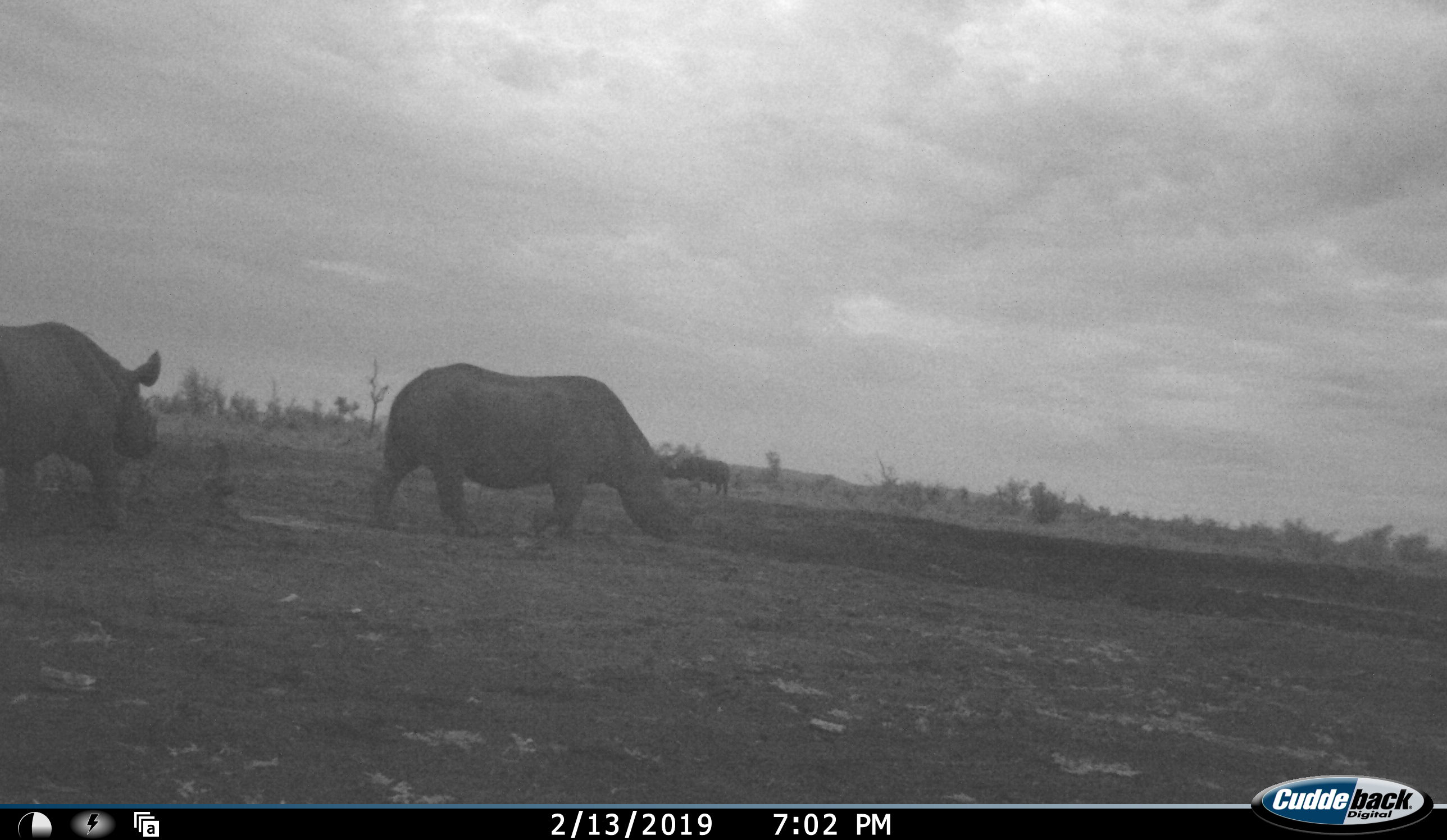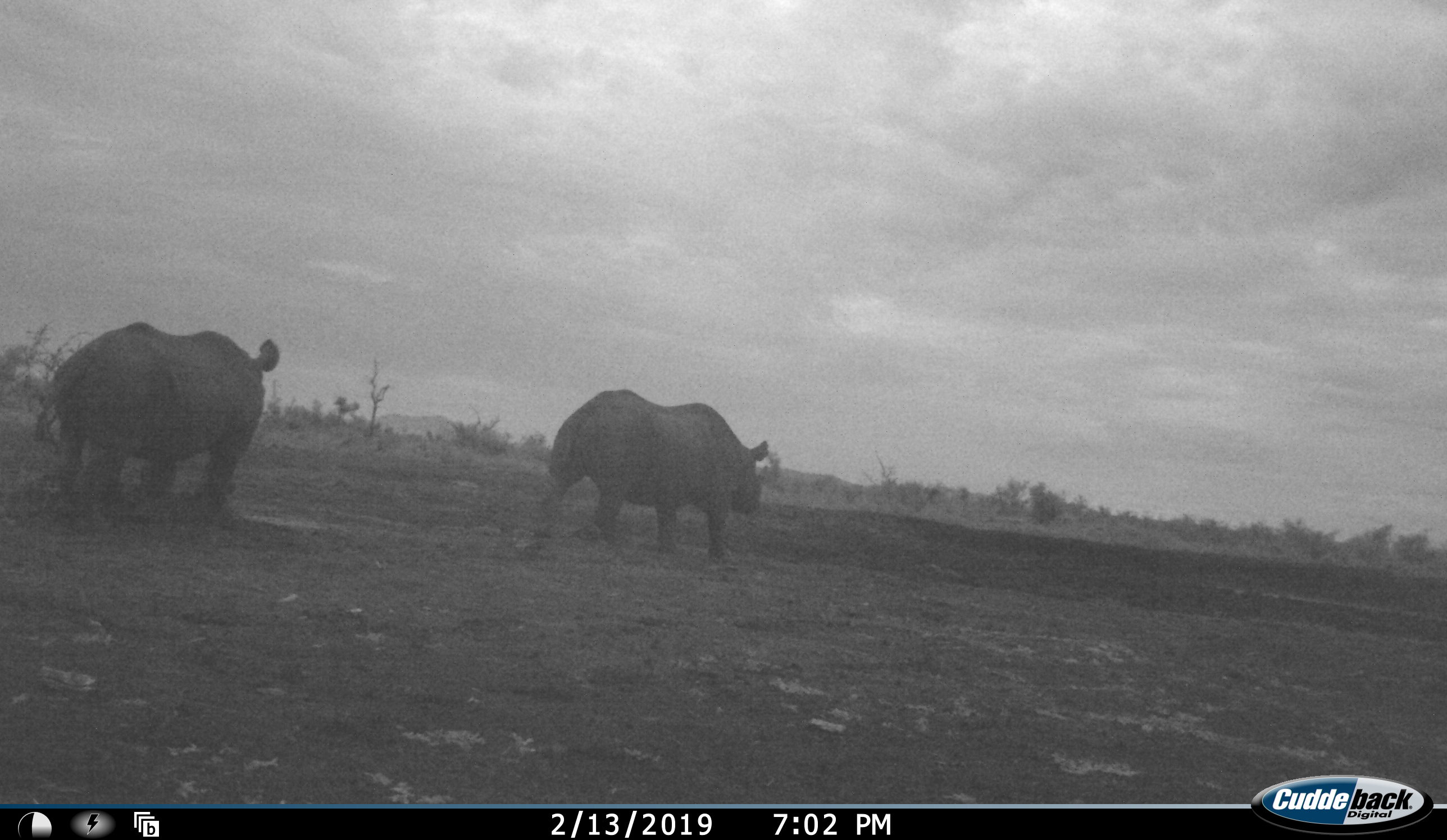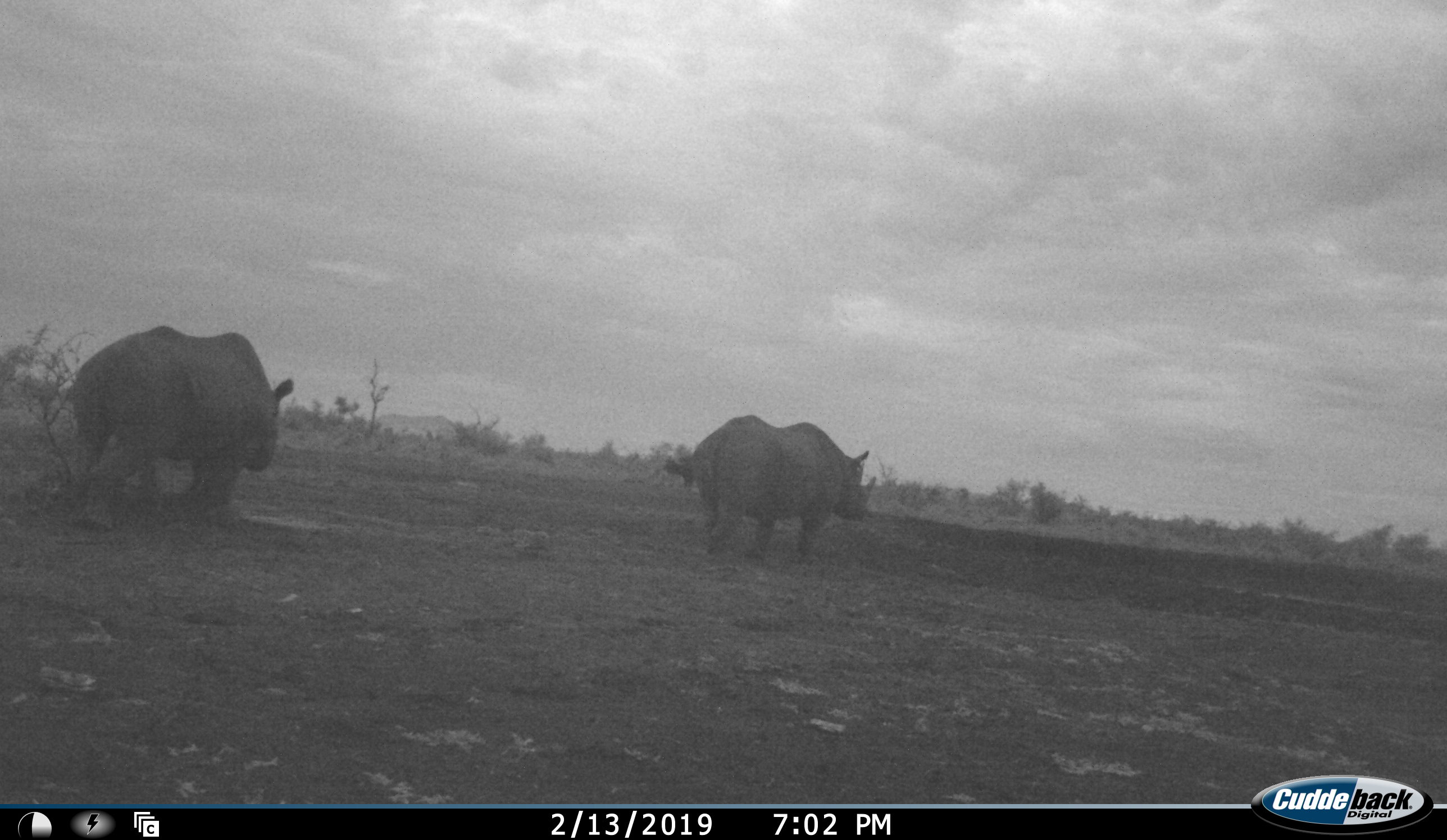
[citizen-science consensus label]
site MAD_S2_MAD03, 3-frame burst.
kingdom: Animalia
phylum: Chordata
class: Mammalia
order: Perissodactyla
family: Rhinocerotidae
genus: Diceros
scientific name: Diceros bicornis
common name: black rhinoceros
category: rhinocerosblack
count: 2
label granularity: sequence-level